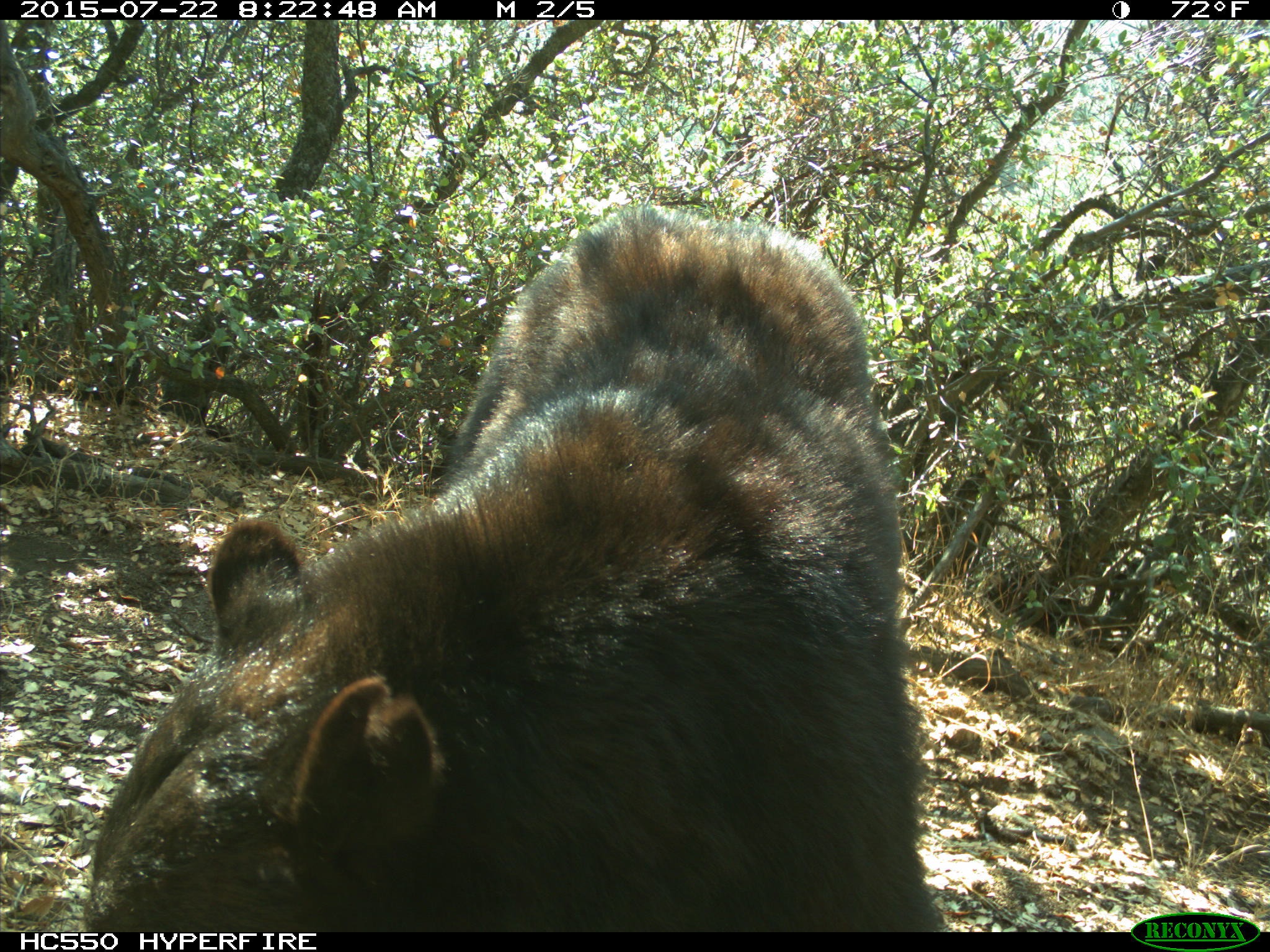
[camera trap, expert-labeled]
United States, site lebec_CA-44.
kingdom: Animalia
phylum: Chordata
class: Mammalia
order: Carnivora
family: Ursidae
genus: Ursus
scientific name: Ursus americanus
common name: american black bear